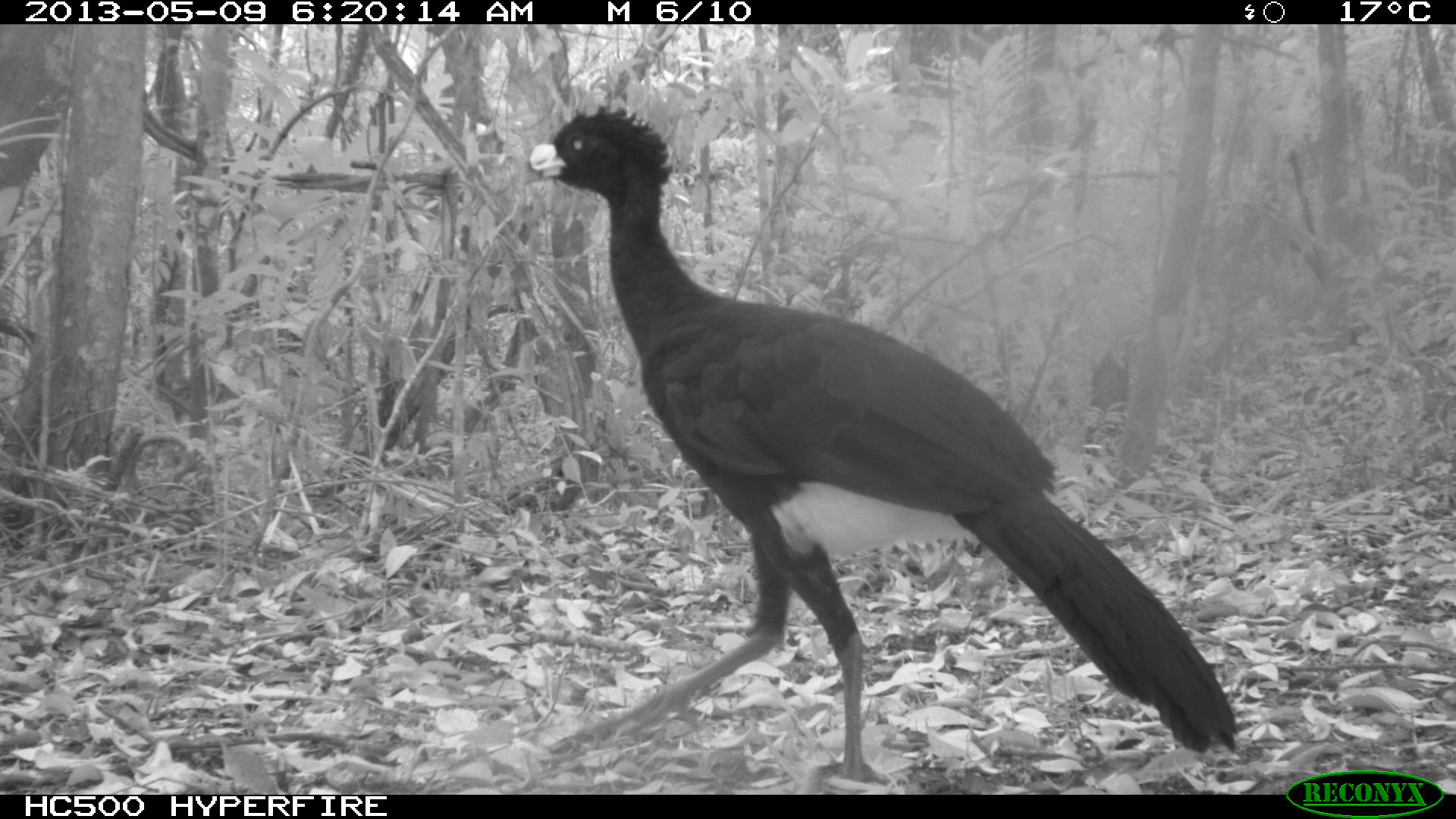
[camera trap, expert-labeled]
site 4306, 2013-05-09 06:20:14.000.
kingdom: Animalia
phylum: Chordata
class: Aves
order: Galliformes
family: Cracidae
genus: Crax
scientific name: Crax rubra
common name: great curassow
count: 1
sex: male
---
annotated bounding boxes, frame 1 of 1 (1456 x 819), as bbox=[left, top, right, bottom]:
crax rubra: bbox=[515, 104, 1241, 782]